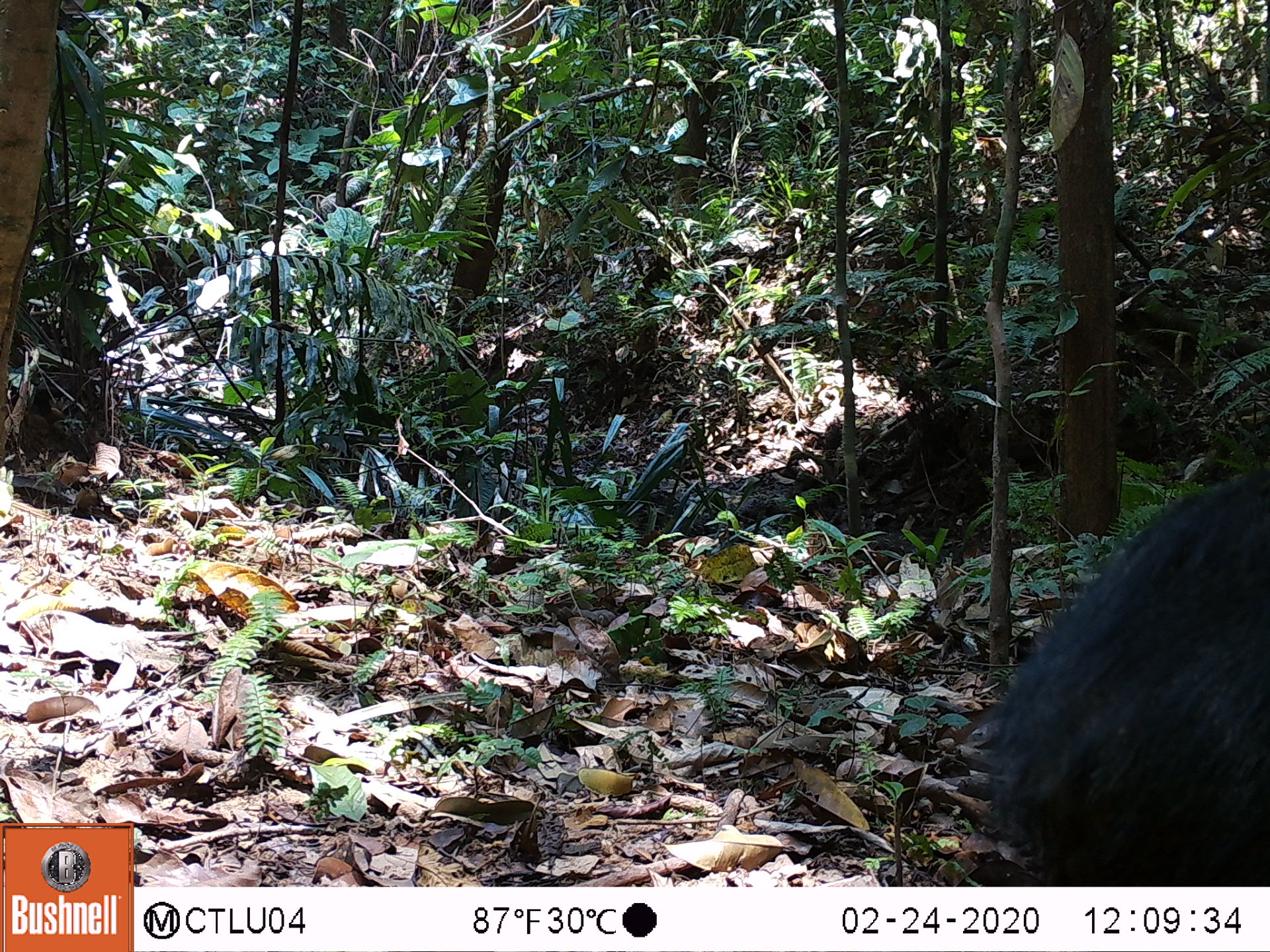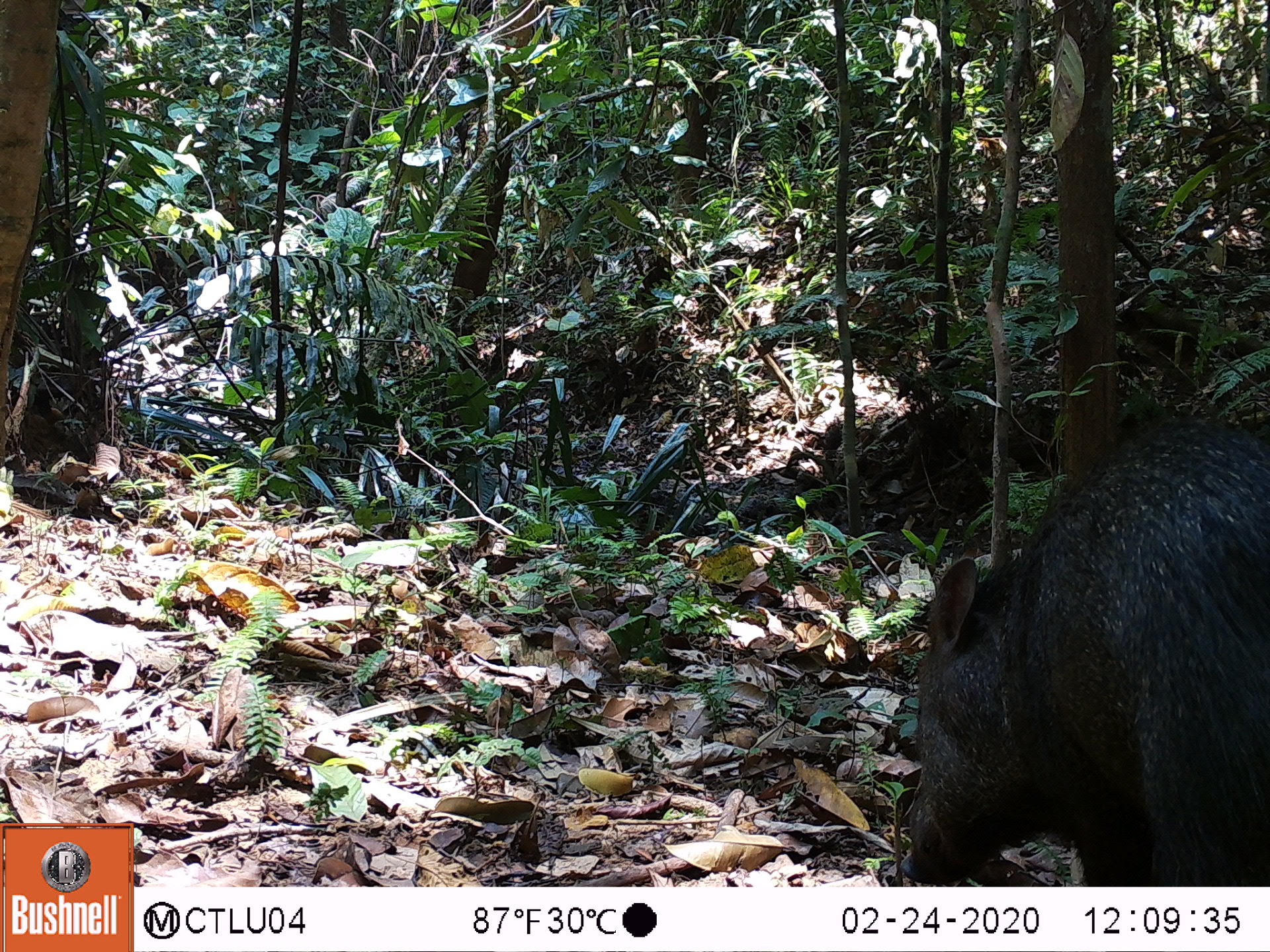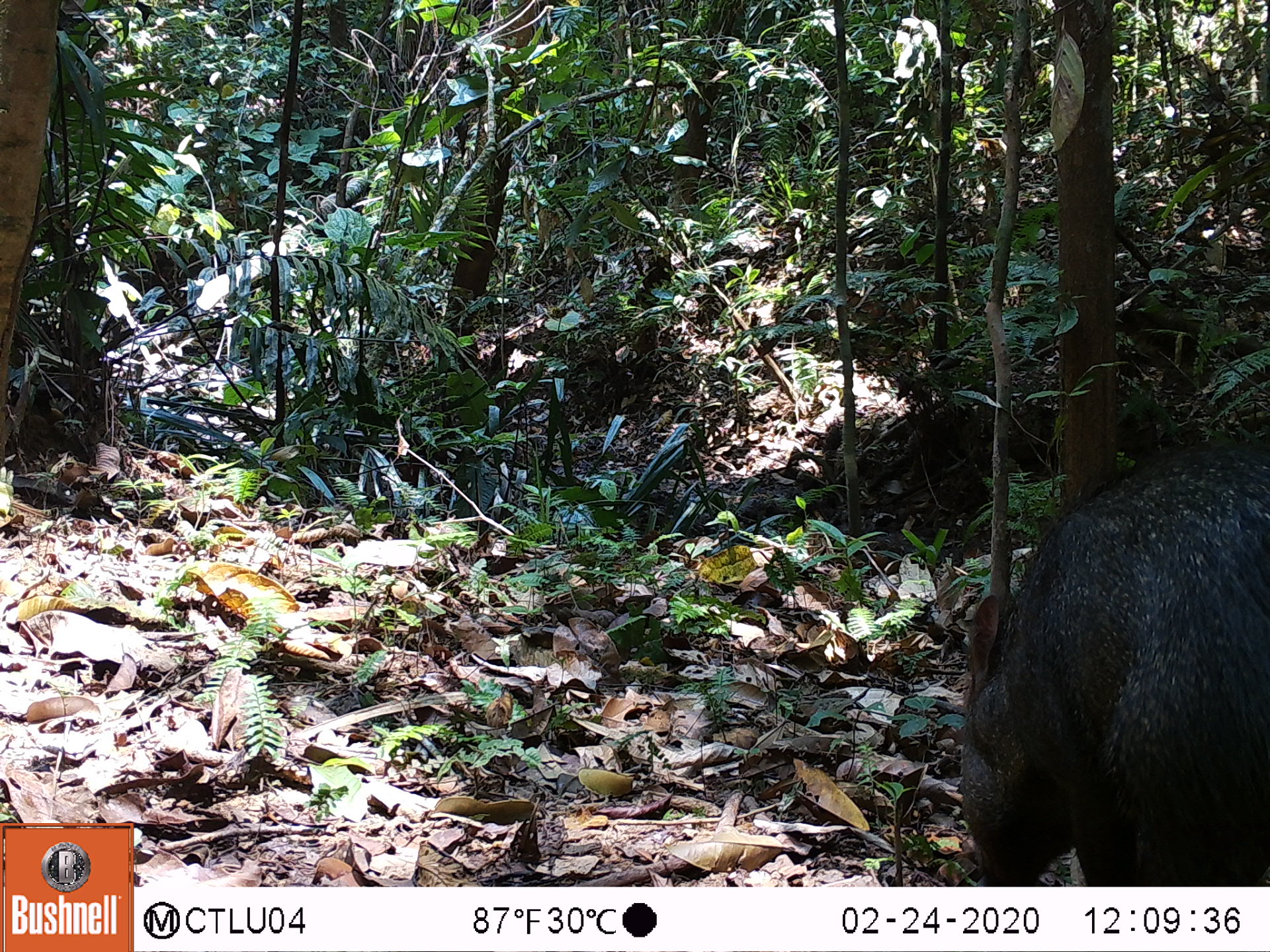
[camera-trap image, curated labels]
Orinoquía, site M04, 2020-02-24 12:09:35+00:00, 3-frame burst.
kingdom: Animalia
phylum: Chordata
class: Mammalia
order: Artiodactyla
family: Tayassuidae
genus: Pecari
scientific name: Pecari tajacu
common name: collared peccary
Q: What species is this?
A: Collared peccary (Pecari tajacu).